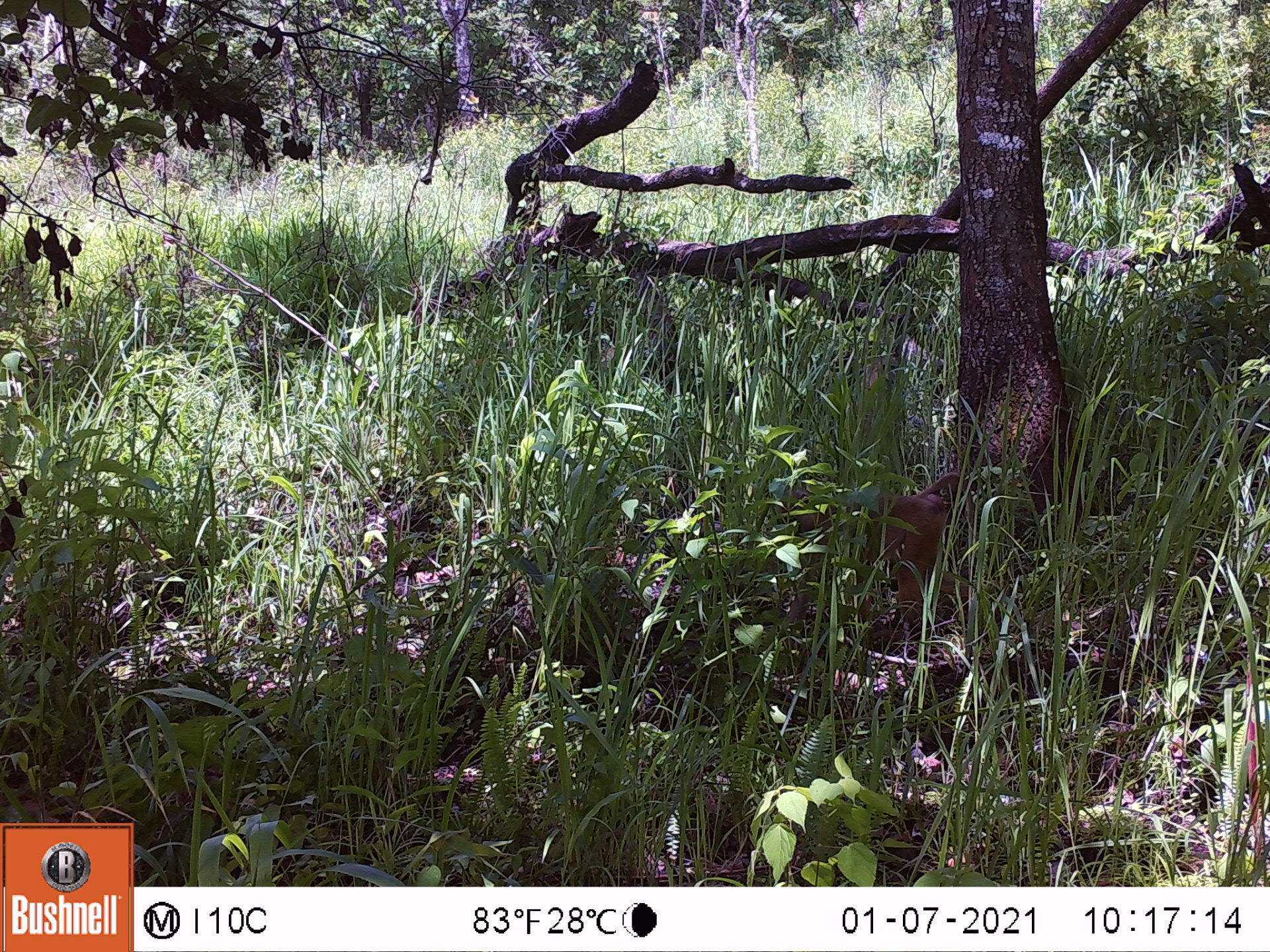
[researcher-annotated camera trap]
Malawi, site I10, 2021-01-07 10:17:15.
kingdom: Animalia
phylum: Chordata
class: Mammalia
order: Primates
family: Cercopithecidae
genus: Papio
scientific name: Papio cynocephalus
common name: yellow baboon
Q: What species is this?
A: Yellow baboon (Papio cynocephalus).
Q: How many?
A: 1.